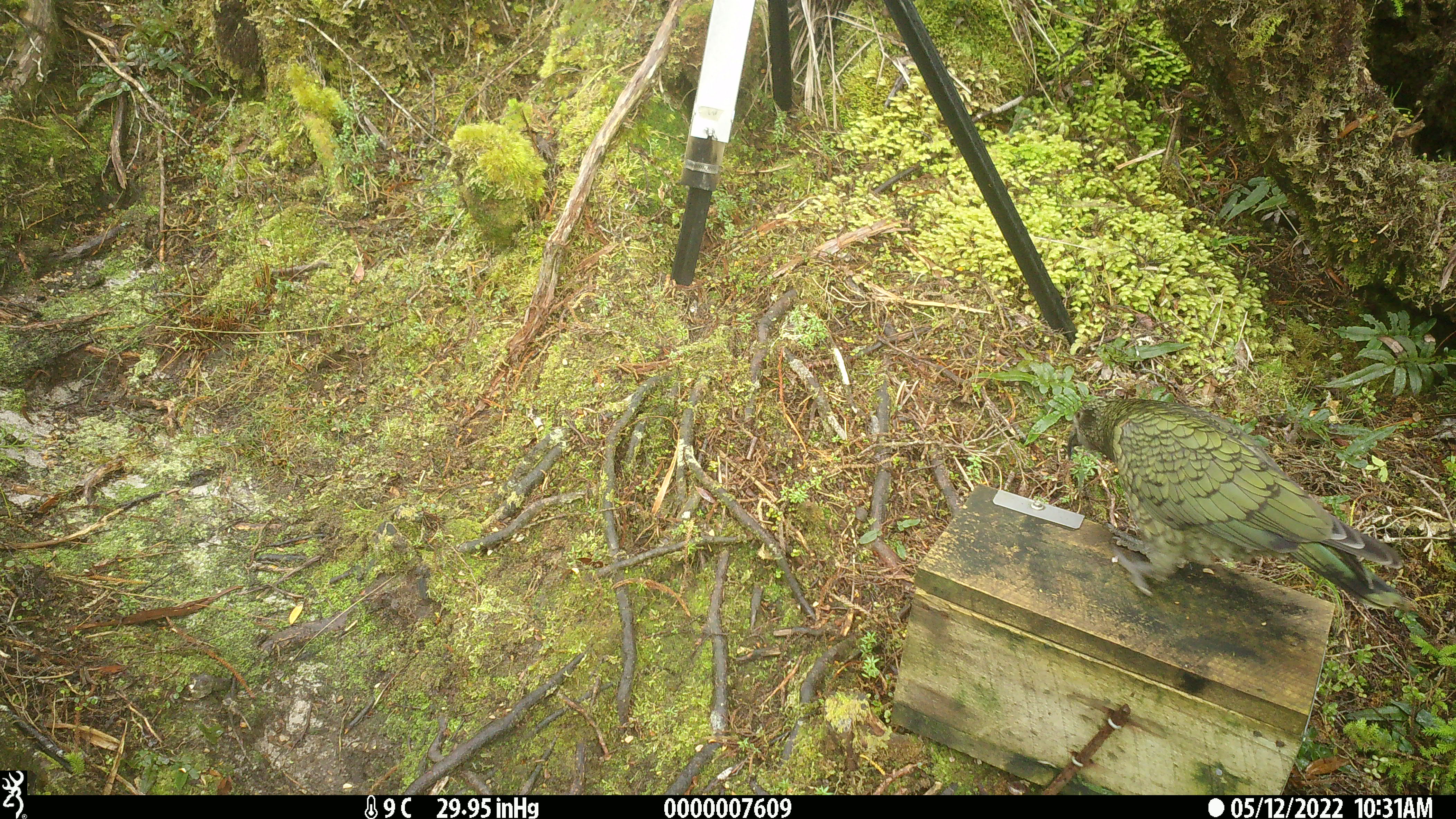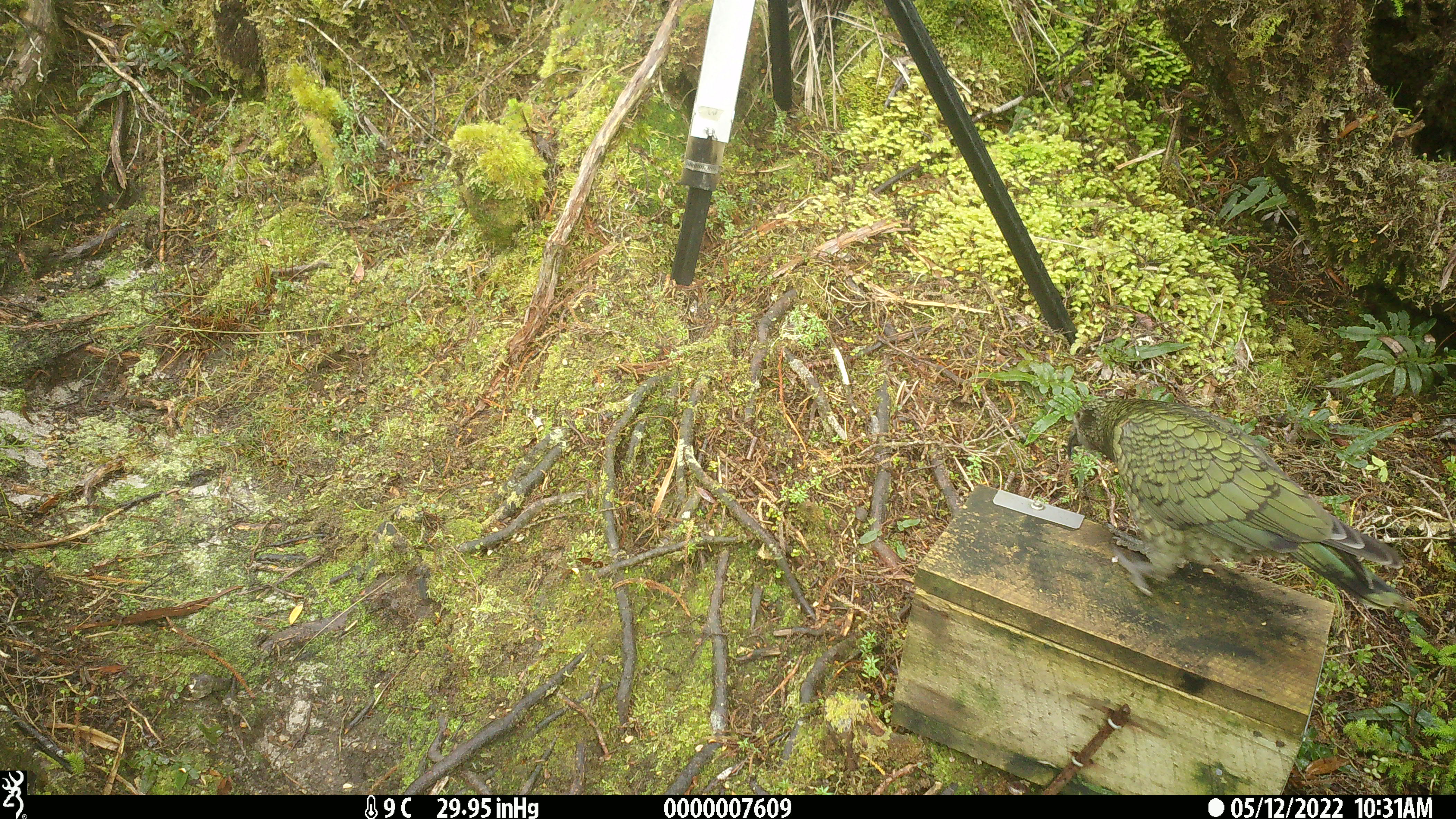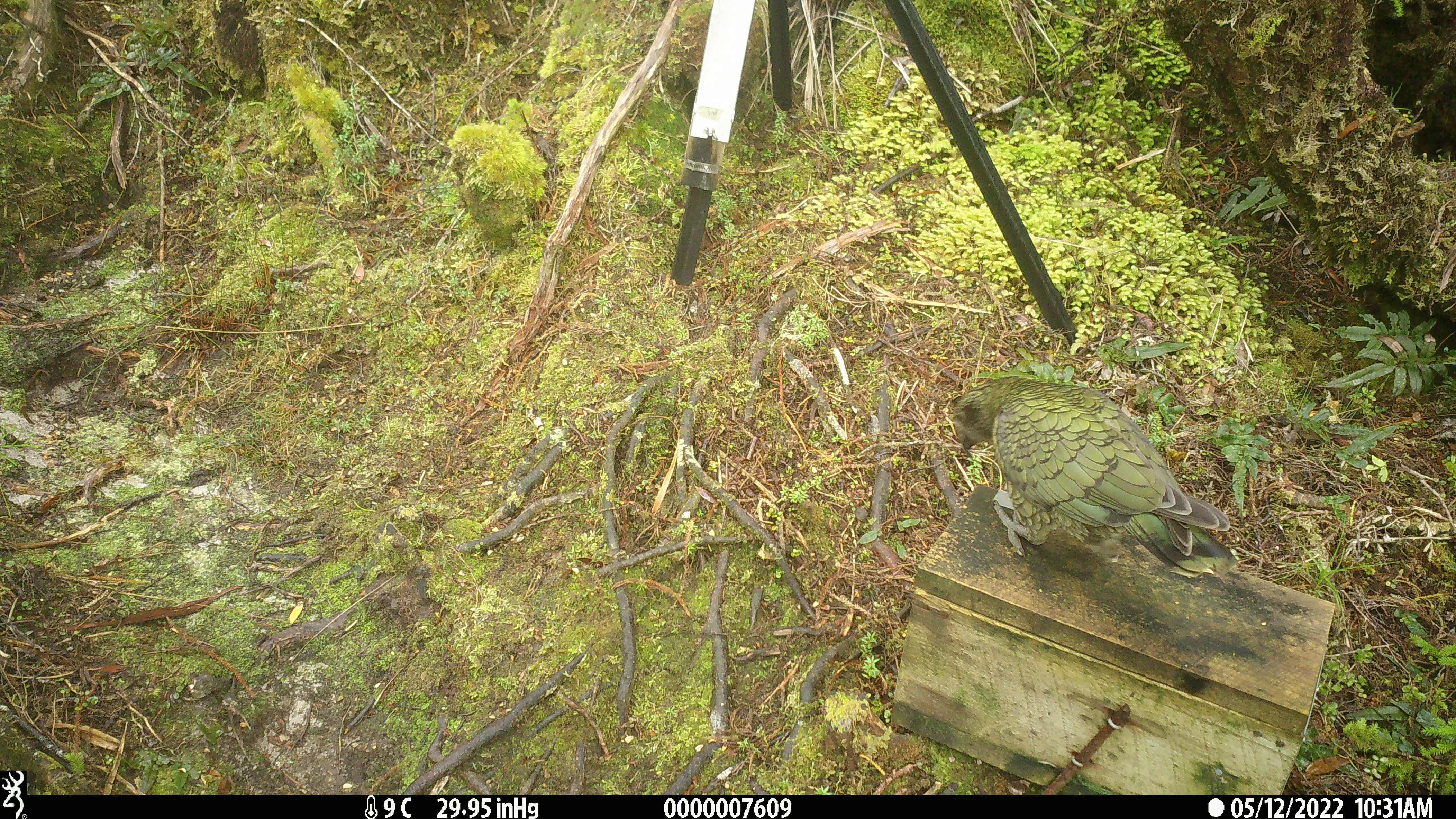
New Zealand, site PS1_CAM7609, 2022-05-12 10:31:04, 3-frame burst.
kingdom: Animalia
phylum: Chordata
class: Aves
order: Psittaciformes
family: Strigopidae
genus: Nestor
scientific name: Nestor notabilis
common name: kea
Kea (Nestor notabilis).